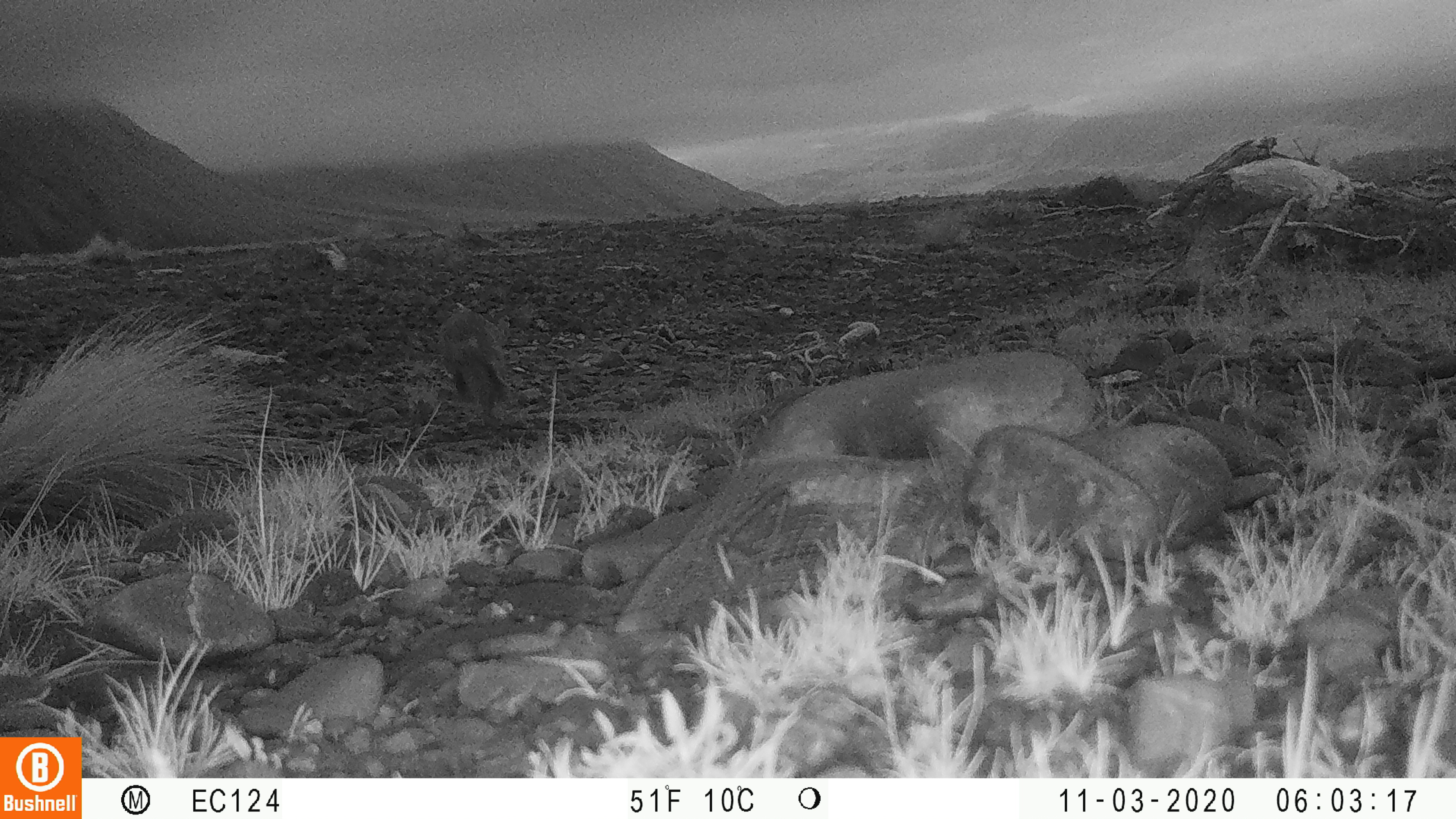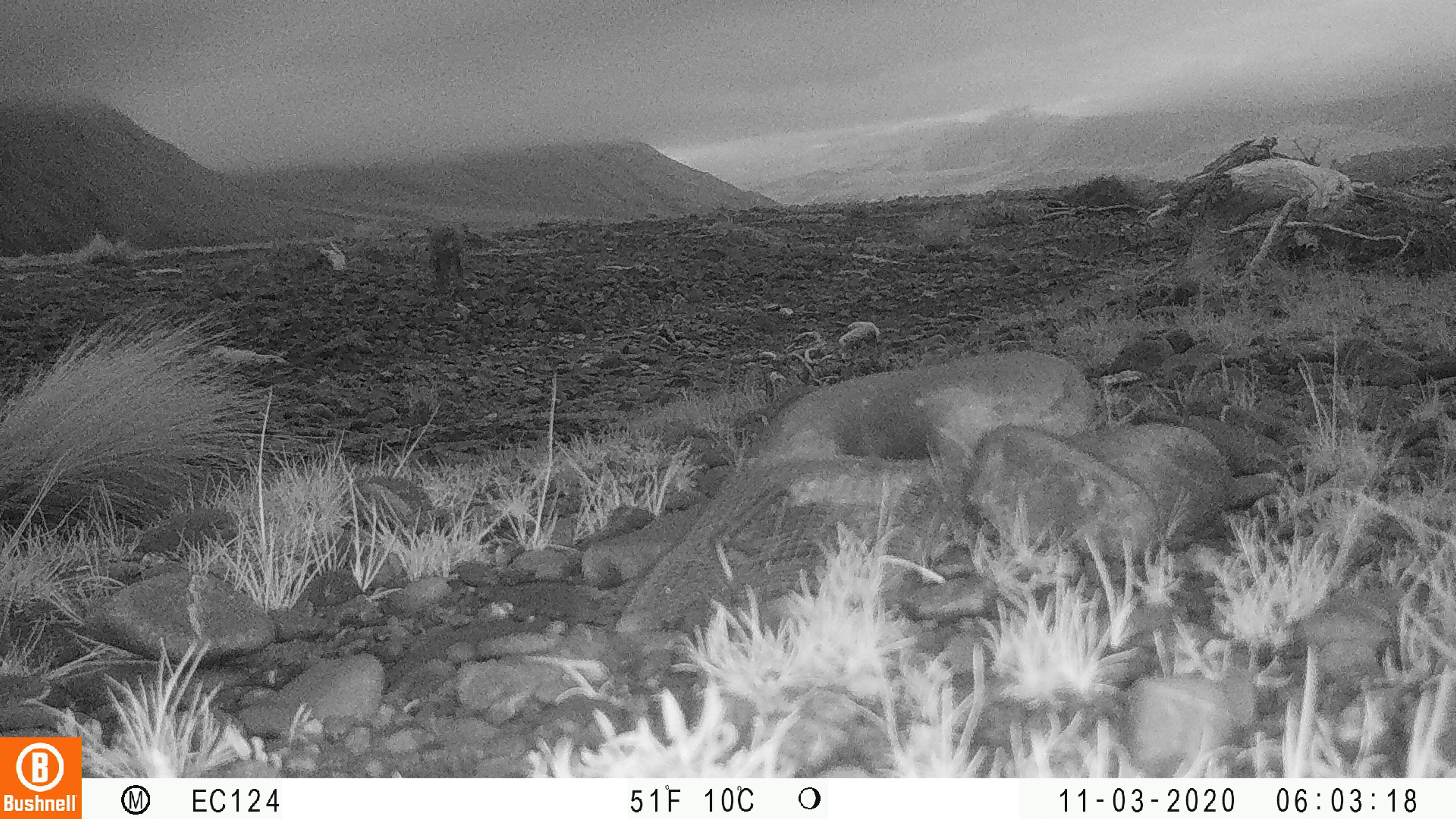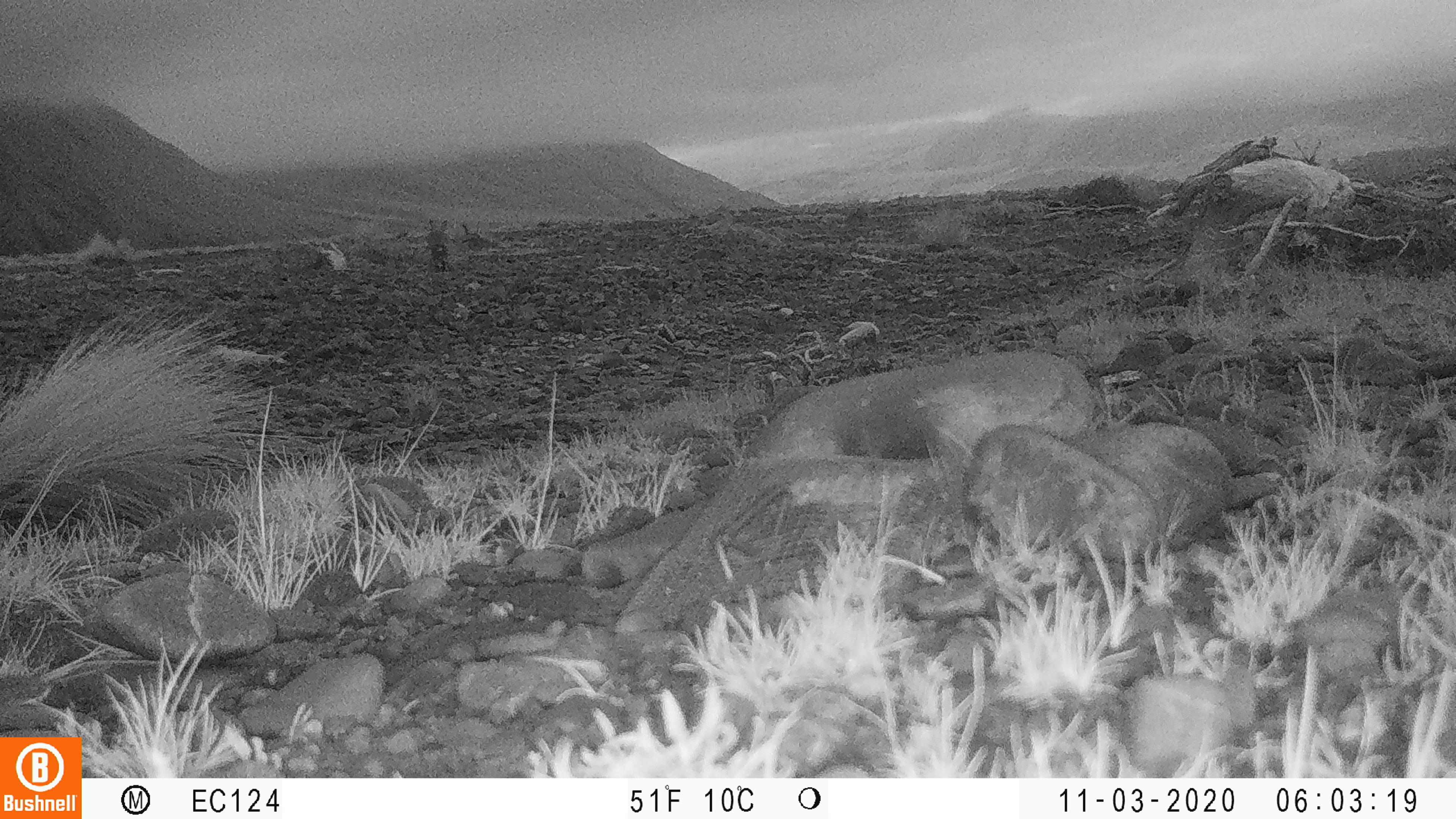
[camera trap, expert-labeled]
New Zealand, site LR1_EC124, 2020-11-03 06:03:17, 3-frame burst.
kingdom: Animalia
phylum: Chordata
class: Mammalia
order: Lagomorpha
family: Leporidae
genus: Oryctolagus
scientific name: Oryctolagus cuniculus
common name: european rabbit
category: rabbit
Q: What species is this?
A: Rabbit (european rabbit) (Oryctolagus cuniculus).